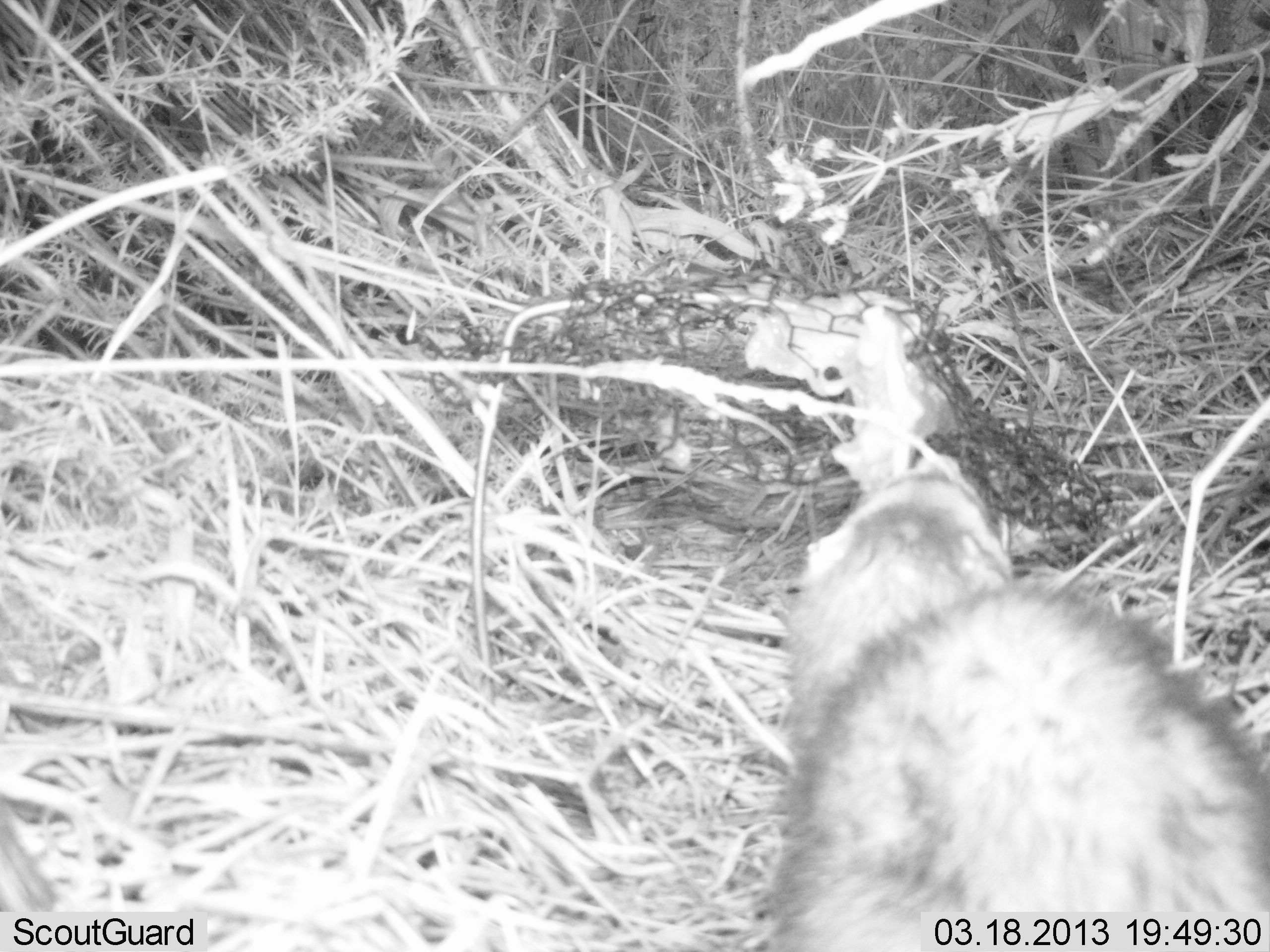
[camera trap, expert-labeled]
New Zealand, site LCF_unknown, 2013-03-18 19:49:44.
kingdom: Animalia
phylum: Chordata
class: Mammalia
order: Carnivora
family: Mustelidae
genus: Mustela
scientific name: Mustela furo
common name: ferret